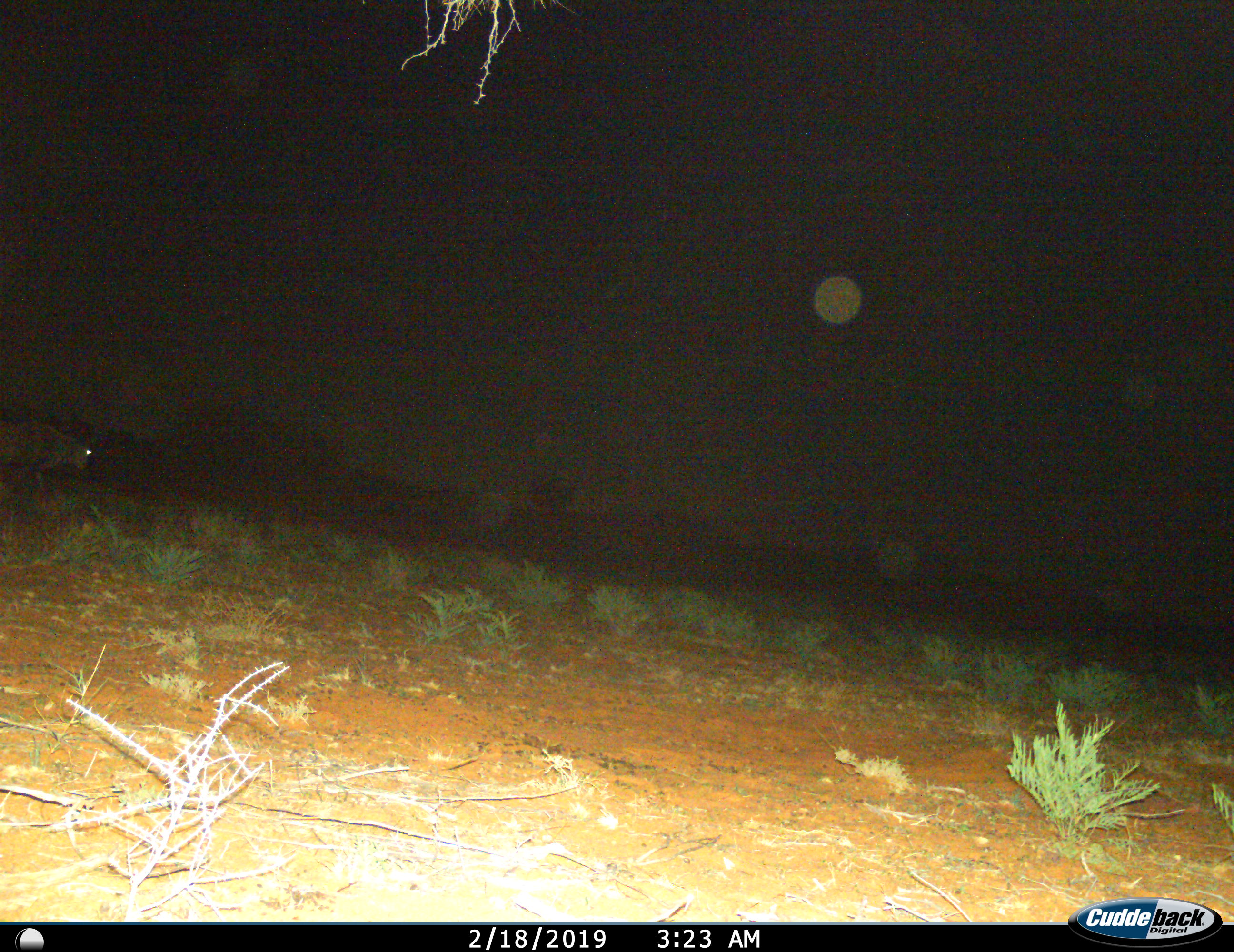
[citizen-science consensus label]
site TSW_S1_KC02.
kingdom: Animalia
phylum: Chordata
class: Mammalia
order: Artiodactyla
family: Bovidae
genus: Connochaetes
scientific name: Connochaetes taurinus taurinus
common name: blue wildebeest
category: wildebeestblue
Wildebeestblue (blue wildebeest) (Connochaetes taurinus taurinus), count 1. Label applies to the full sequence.